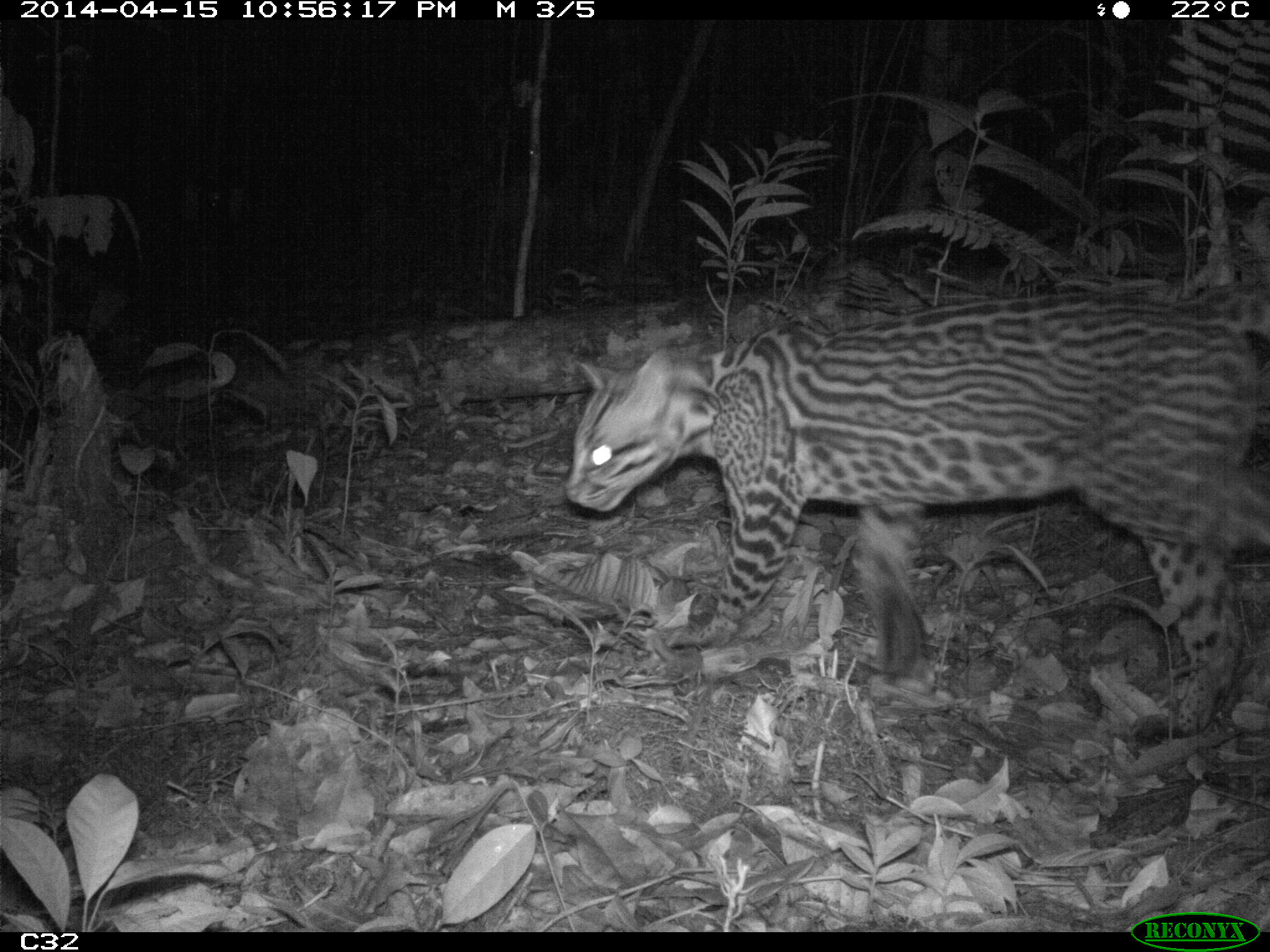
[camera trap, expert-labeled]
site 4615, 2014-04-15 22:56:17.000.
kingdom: Animalia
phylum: Chordata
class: Mammalia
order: Carnivora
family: Felidae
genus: Leopardus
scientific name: Leopardus pardalis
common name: ocelot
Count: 1.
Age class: adult.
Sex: female.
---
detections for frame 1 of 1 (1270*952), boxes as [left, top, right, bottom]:
leopardus pardalis: [563, 277, 1269, 736]